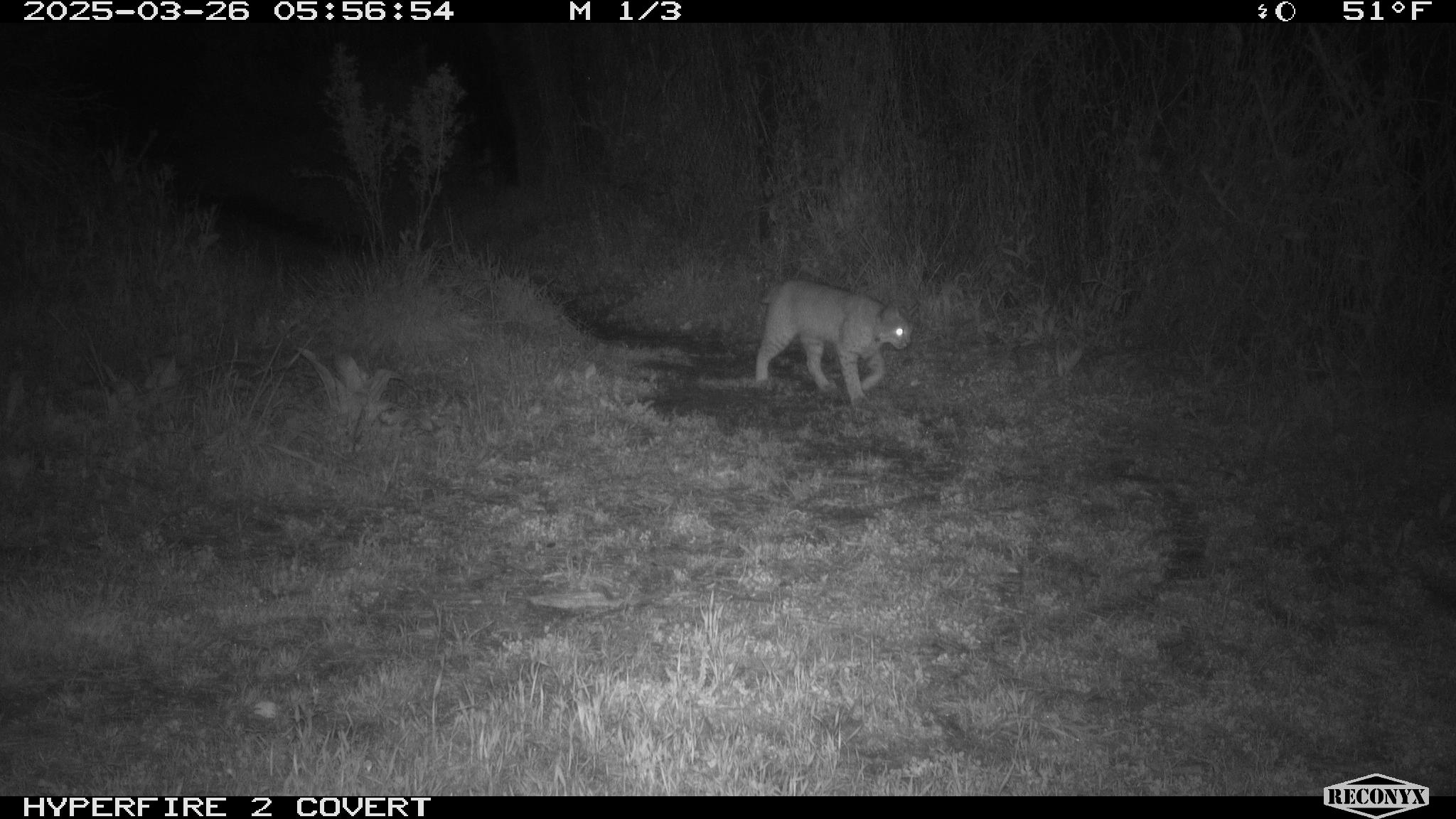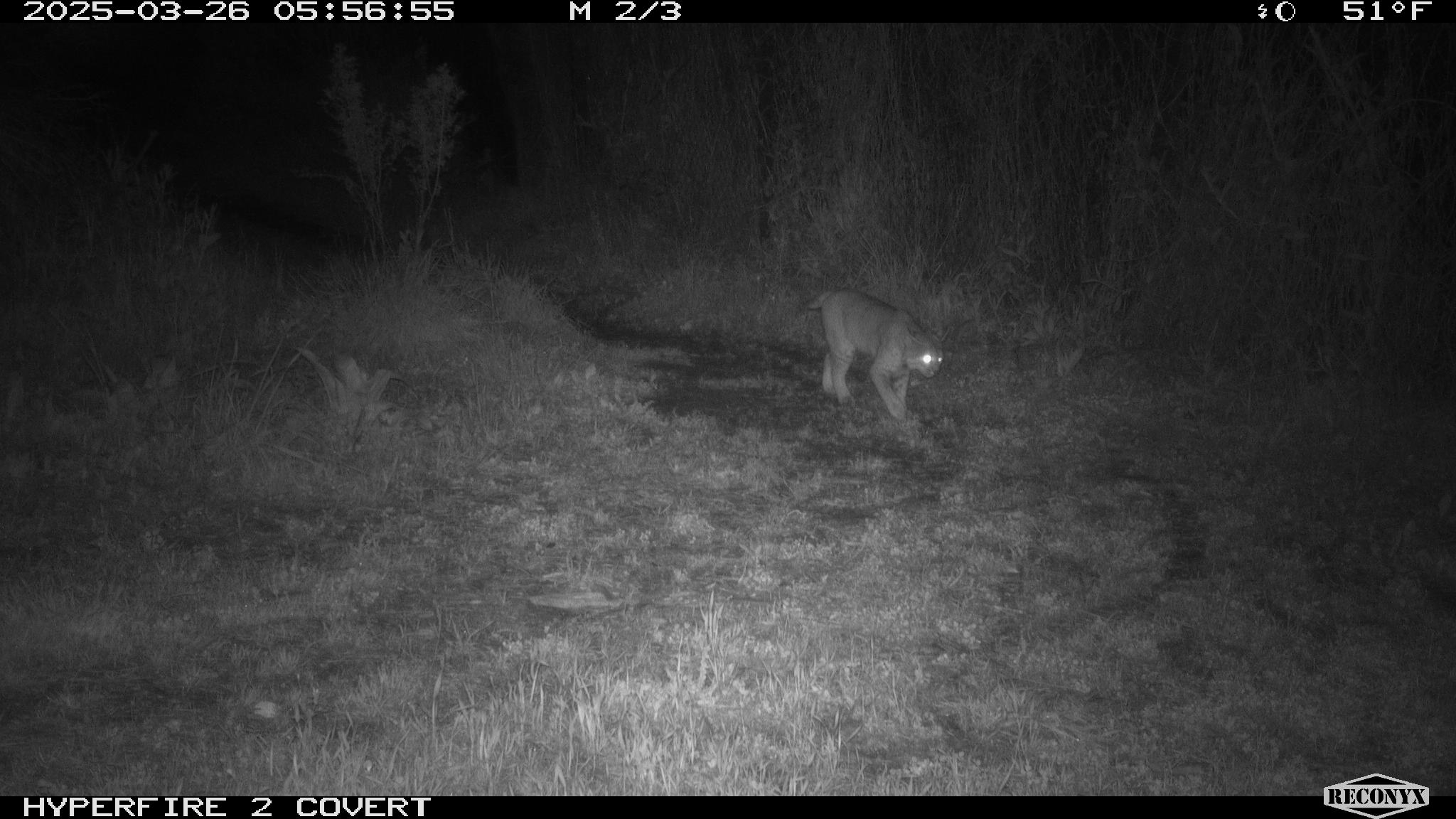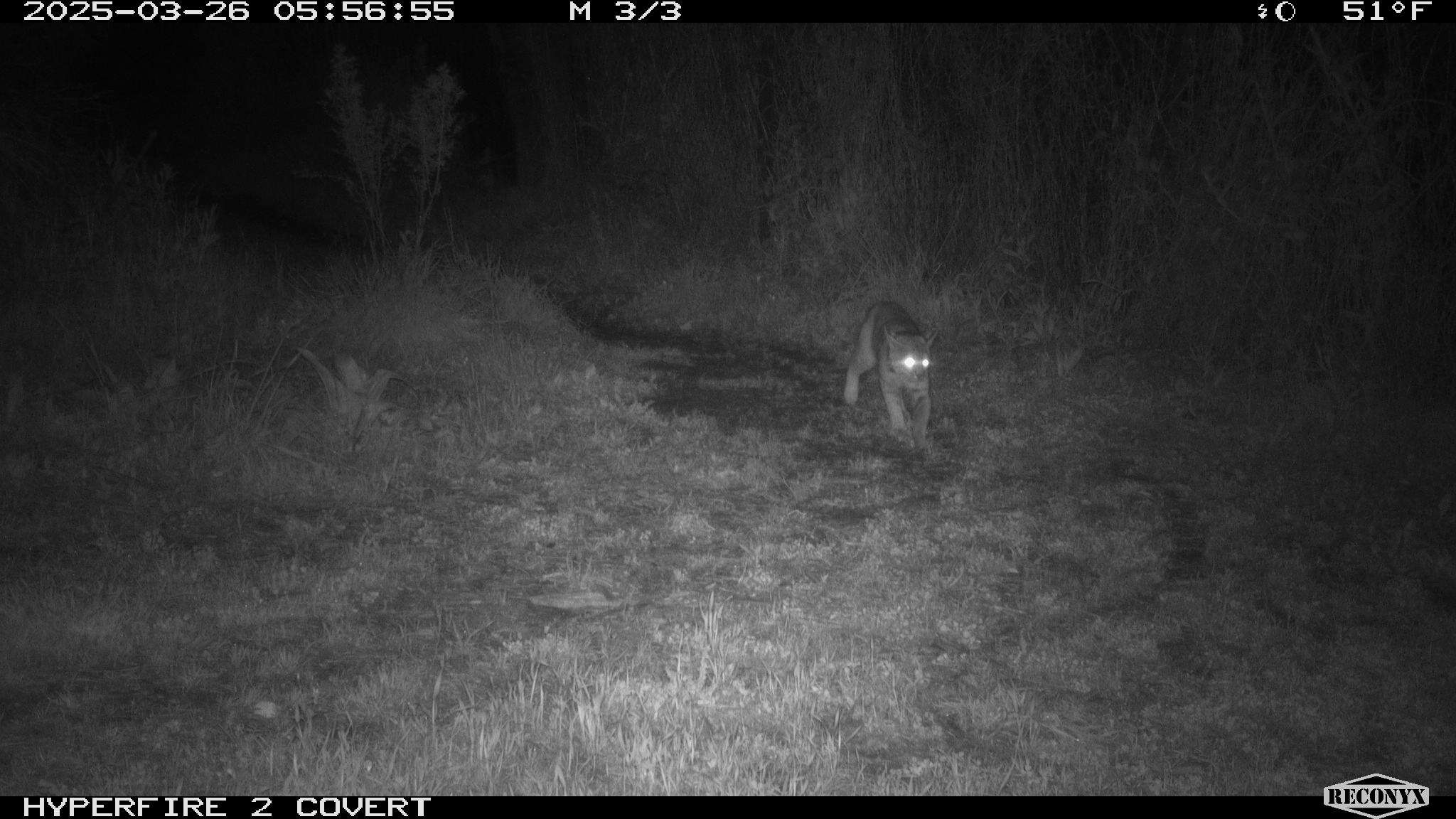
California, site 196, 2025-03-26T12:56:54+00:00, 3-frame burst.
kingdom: Animalia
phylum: Chordata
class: Mammalia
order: Carnivora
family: Felidae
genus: Lynx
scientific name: Lynx rufus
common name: bobcat